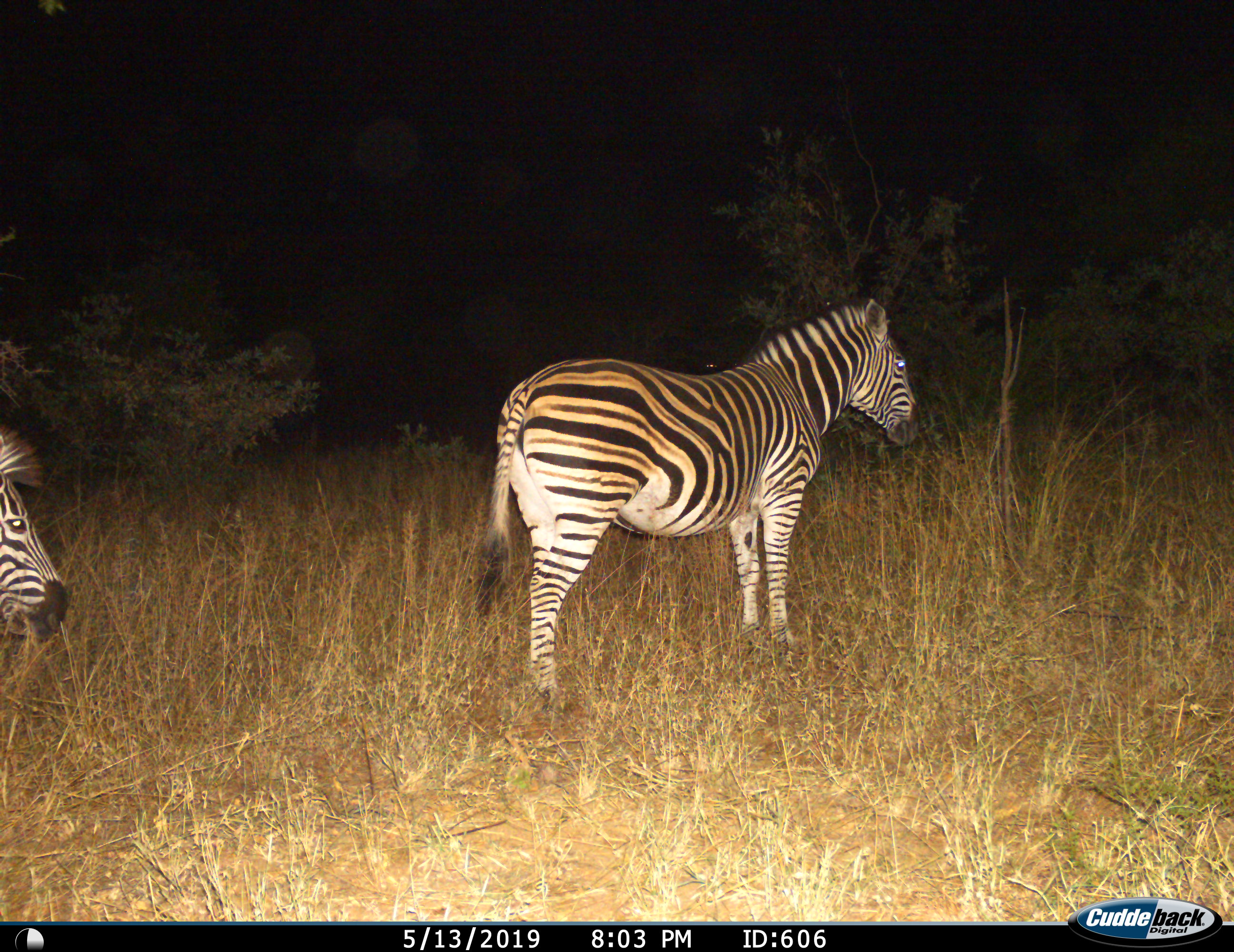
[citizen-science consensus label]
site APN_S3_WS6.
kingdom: Animalia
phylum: Chordata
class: Mammalia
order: Perissodactyla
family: Equidae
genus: Equus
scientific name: Equus quagga burchellii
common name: burchell's zebra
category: zebraburchells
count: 2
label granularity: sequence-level